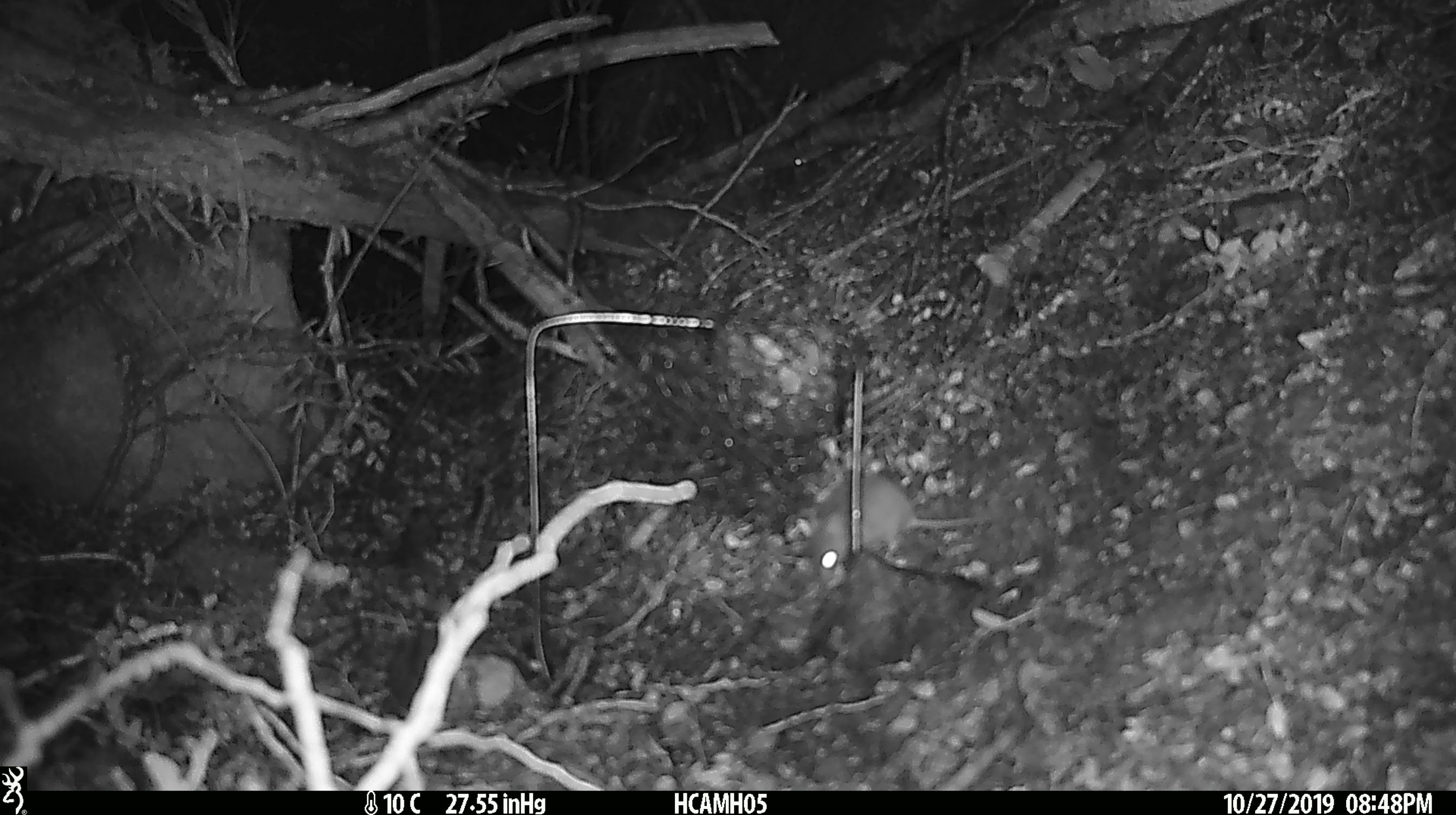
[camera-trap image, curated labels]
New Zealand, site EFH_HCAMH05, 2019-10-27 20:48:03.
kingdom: Animalia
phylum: Chordata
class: Mammalia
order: Rodentia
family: Muridae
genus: Mus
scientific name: Mus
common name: mouse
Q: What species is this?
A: Mouse (Mus).